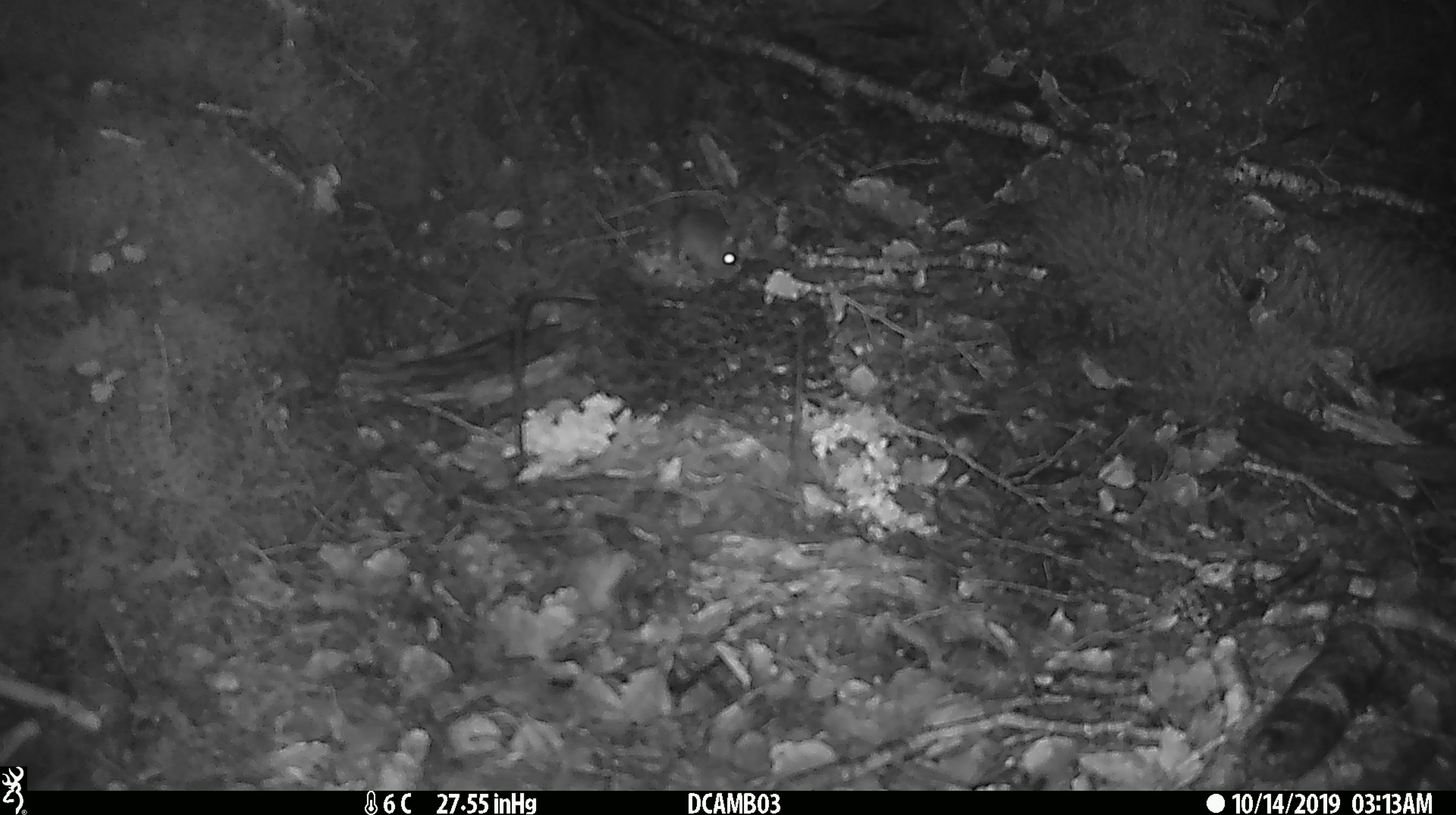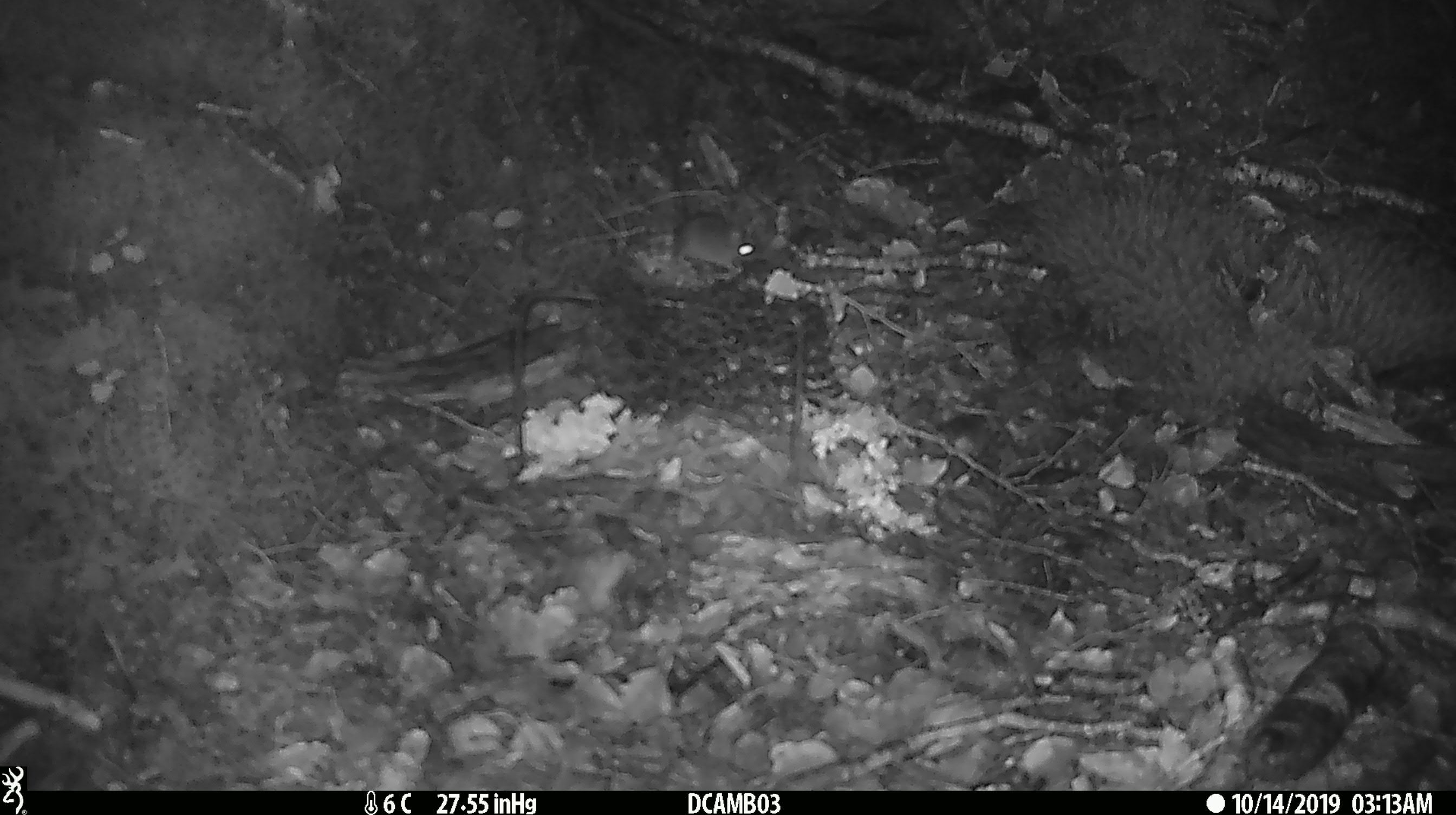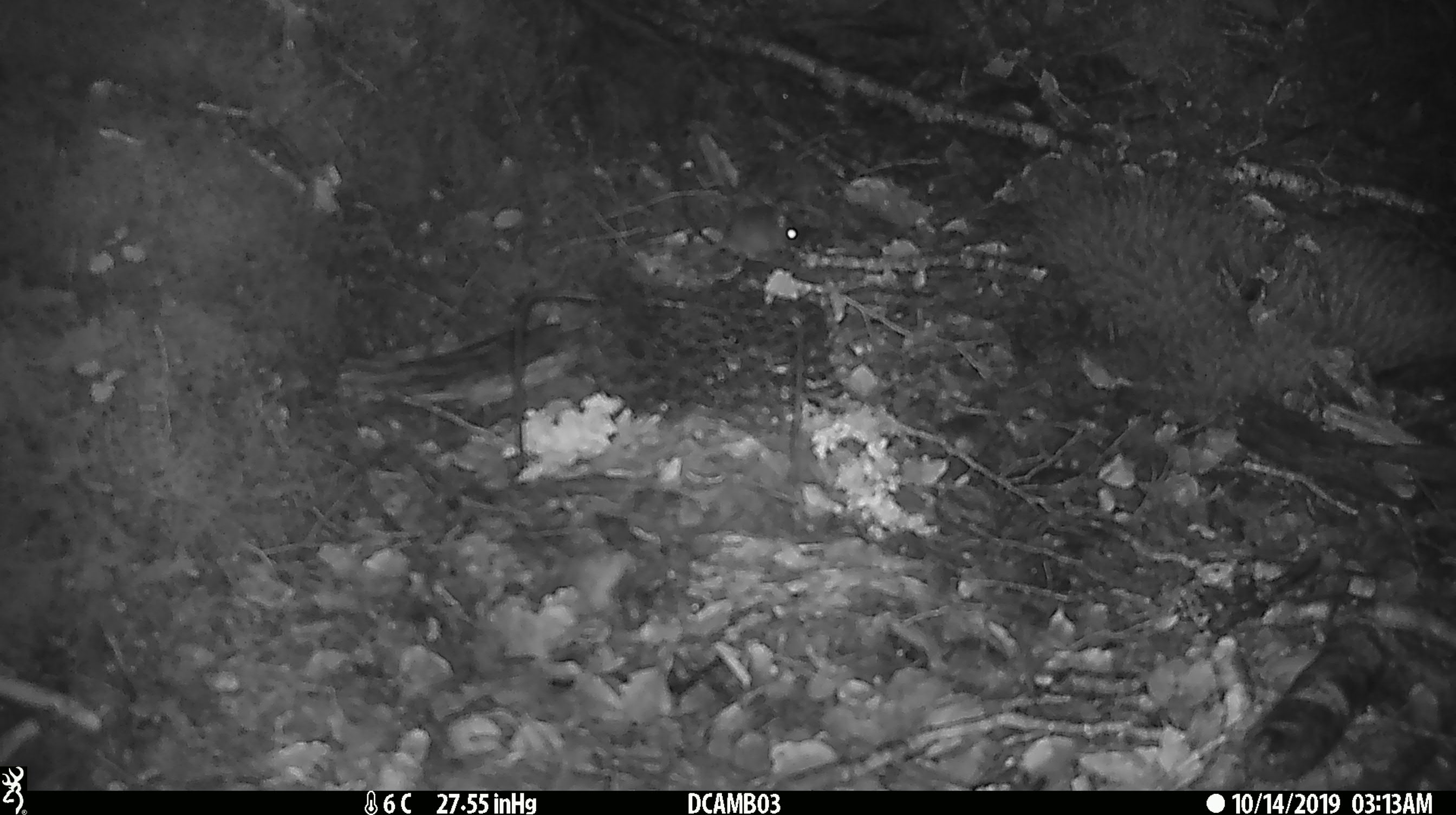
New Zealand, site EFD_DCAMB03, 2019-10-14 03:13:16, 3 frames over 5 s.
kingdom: Animalia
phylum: Chordata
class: Mammalia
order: Rodentia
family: Muridae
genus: Mus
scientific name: Mus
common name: mouse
Mouse (Mus).